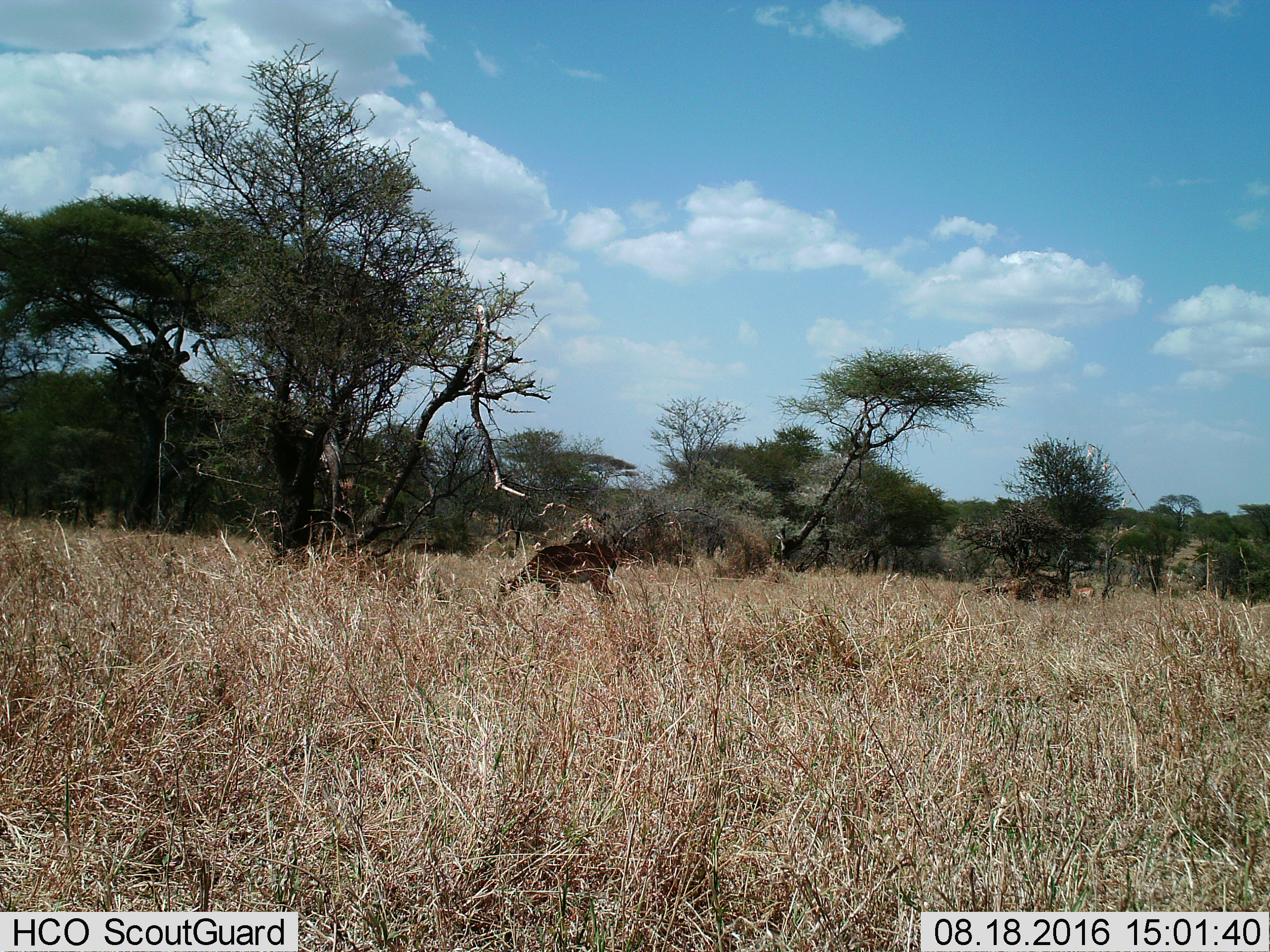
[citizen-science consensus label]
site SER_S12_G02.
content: unidentified animal